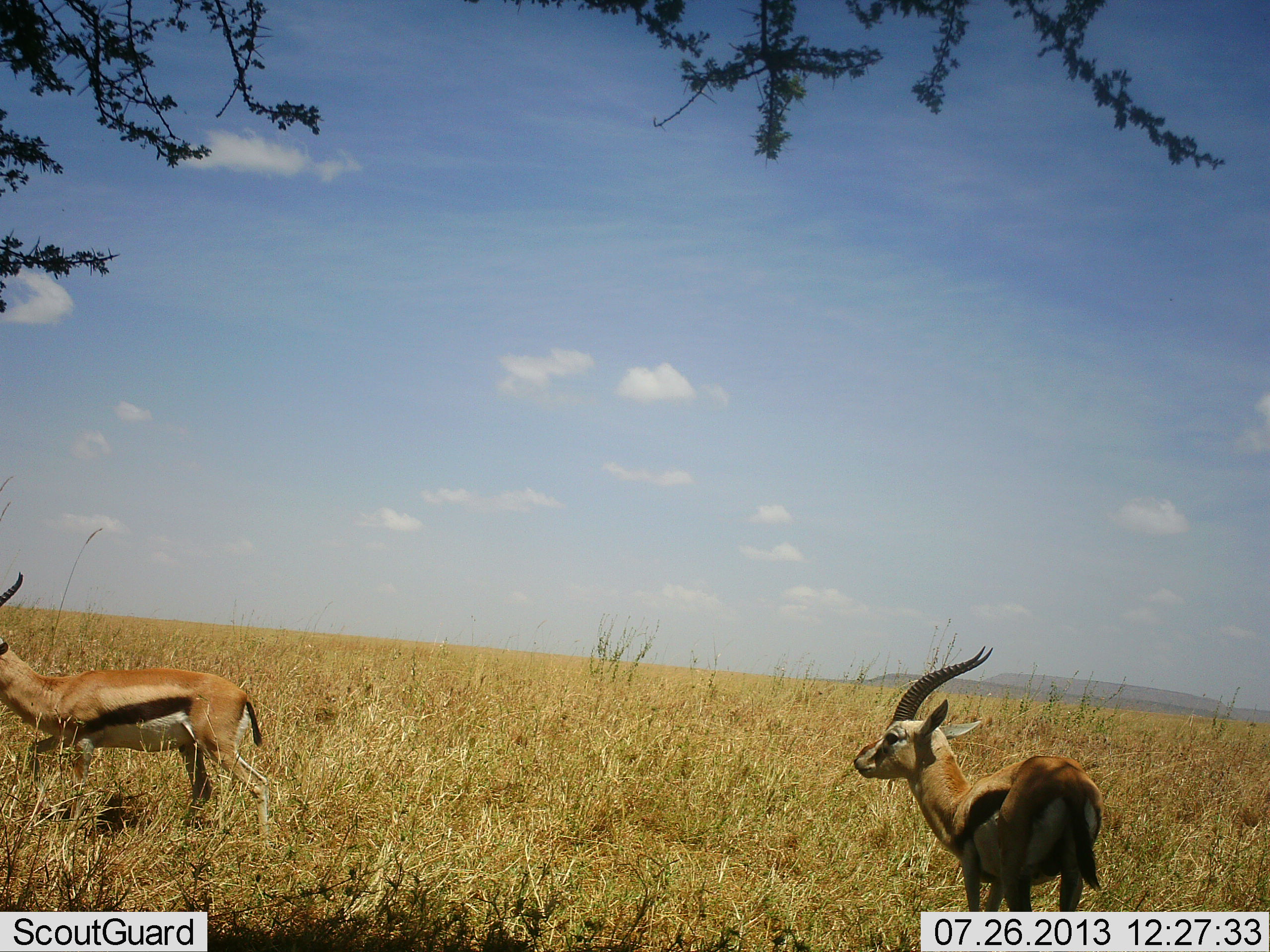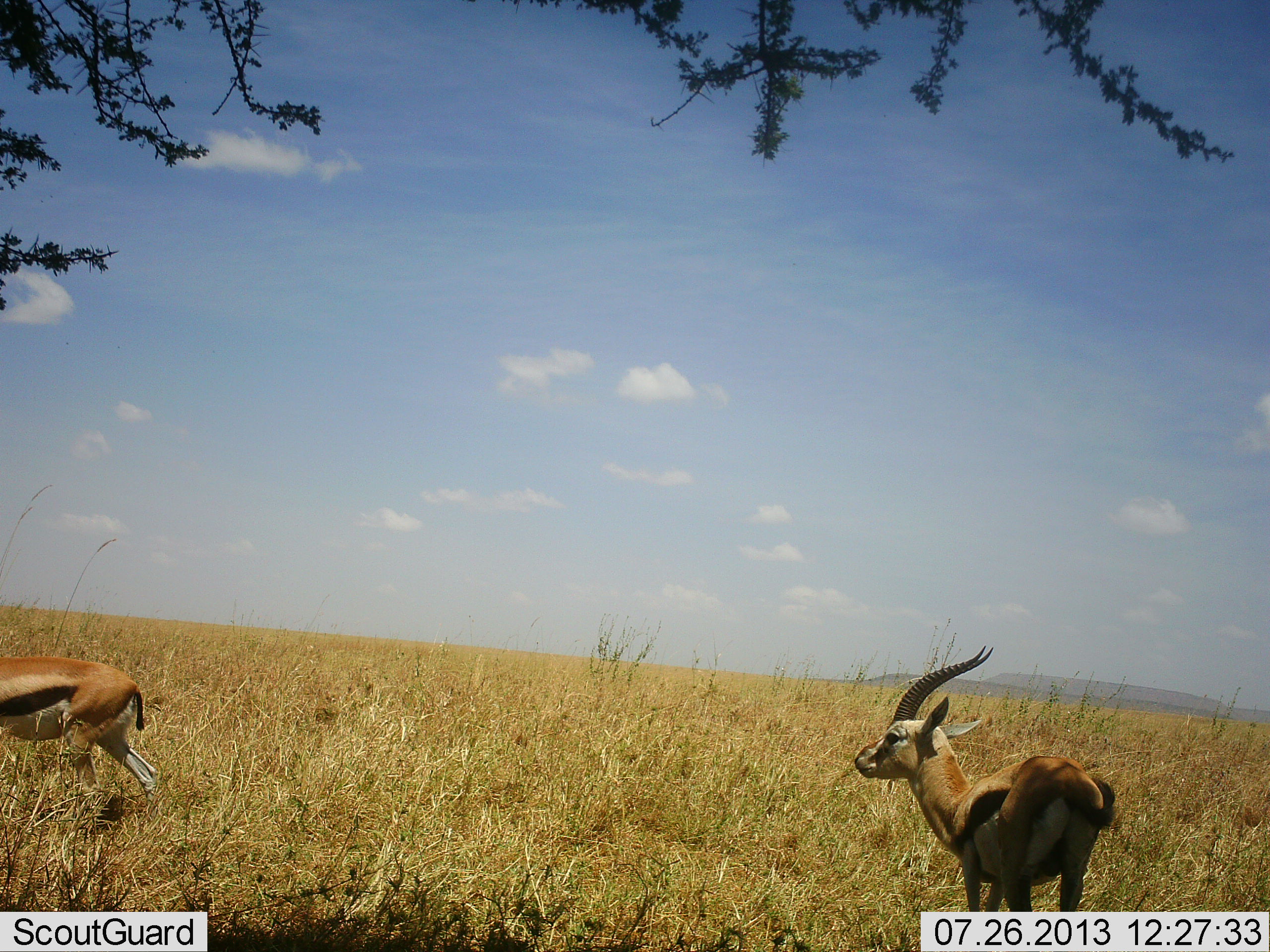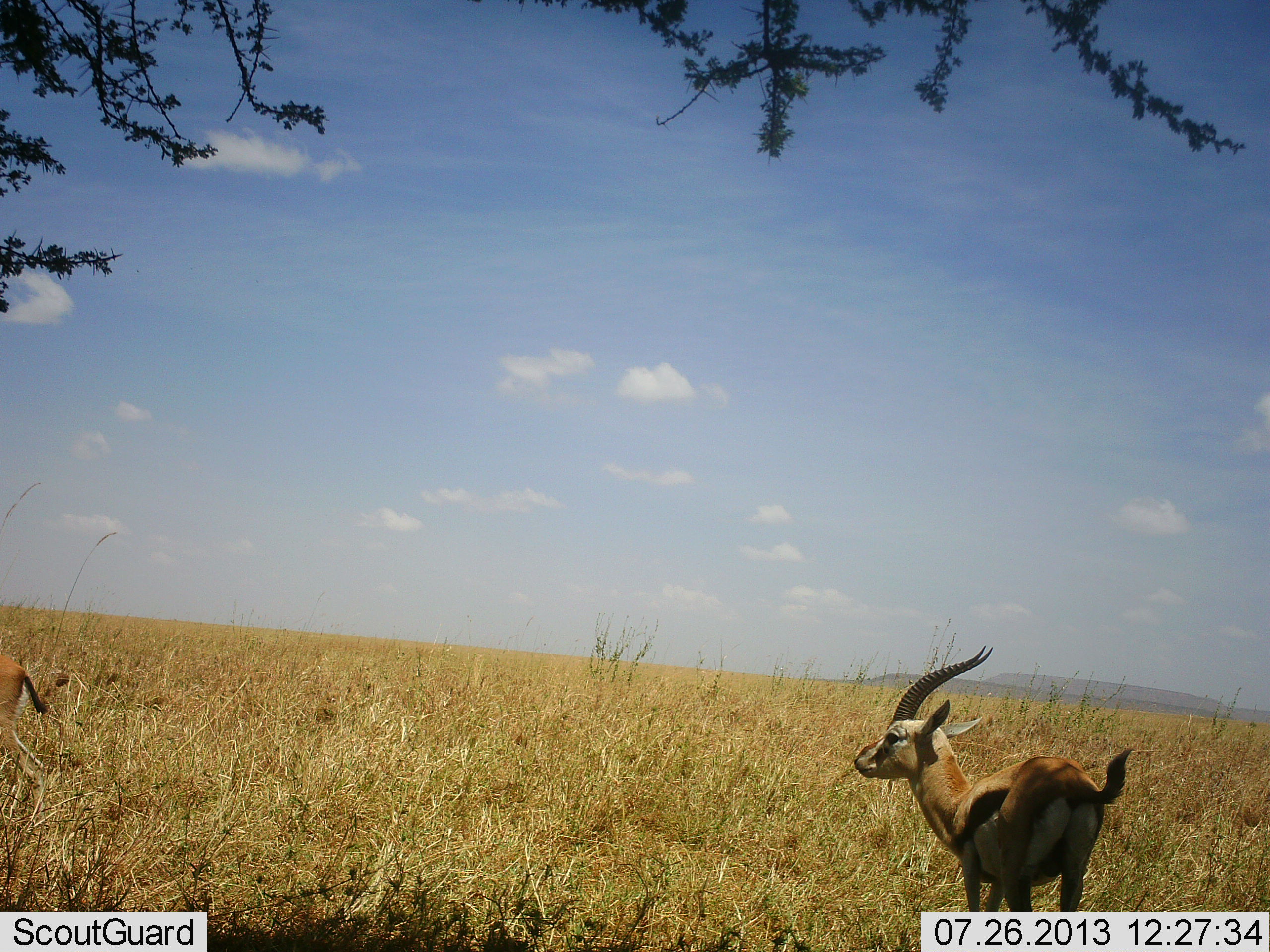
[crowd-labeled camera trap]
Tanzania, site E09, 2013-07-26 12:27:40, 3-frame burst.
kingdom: Animalia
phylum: Chordata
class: Mammalia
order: Artiodactyla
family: Bovidae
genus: Eudorcas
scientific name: Eudorcas thomsonii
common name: thomson's gazelle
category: gazellethomsons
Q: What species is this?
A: Gazellethomsons (thomson's gazelle) (Eudorcas thomsonii).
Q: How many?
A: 2.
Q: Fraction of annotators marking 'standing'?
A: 84%.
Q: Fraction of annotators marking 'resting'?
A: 0%.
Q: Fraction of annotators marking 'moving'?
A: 74%.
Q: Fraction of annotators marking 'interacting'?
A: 3%.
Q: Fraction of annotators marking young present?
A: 0%.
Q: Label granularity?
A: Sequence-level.